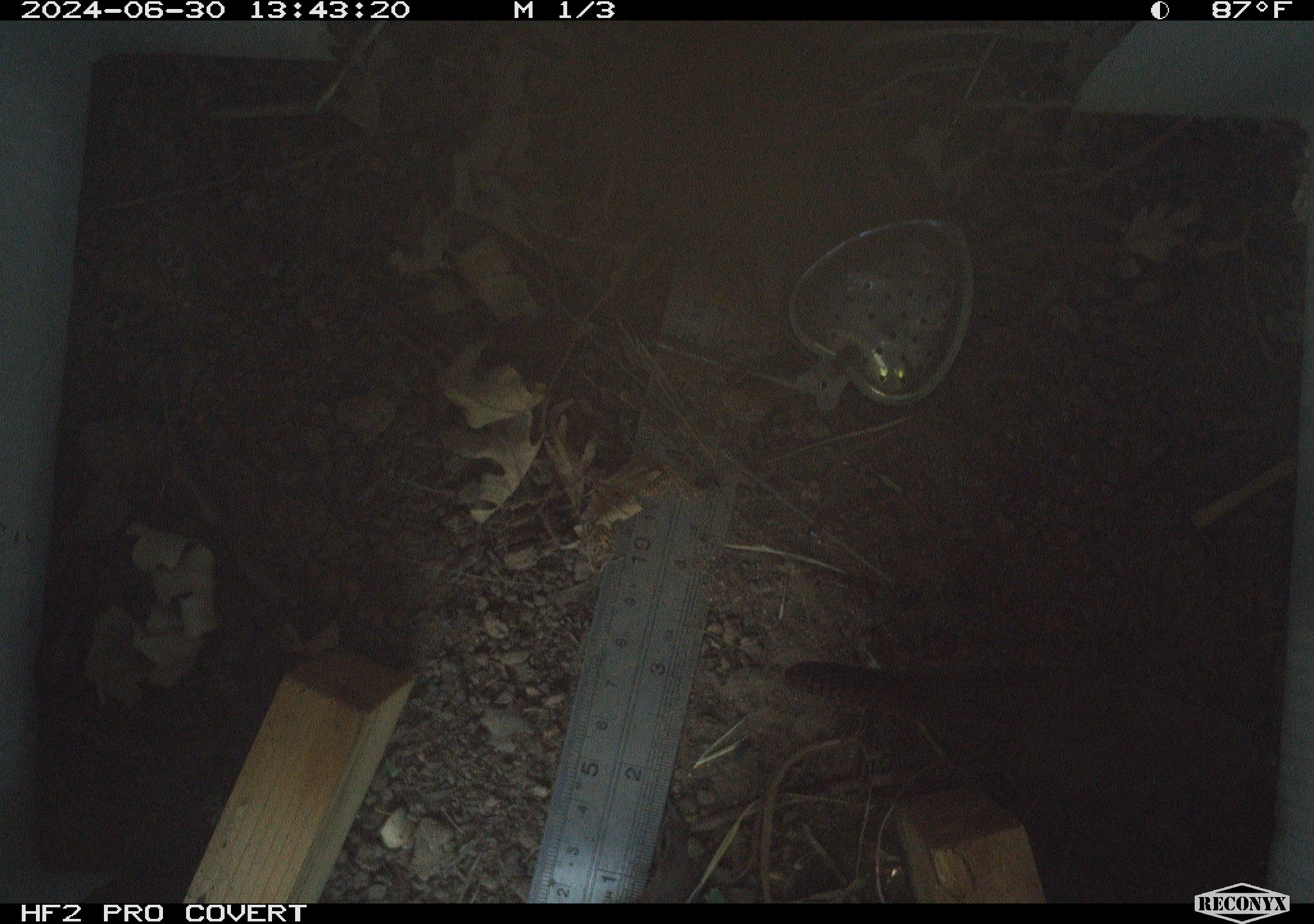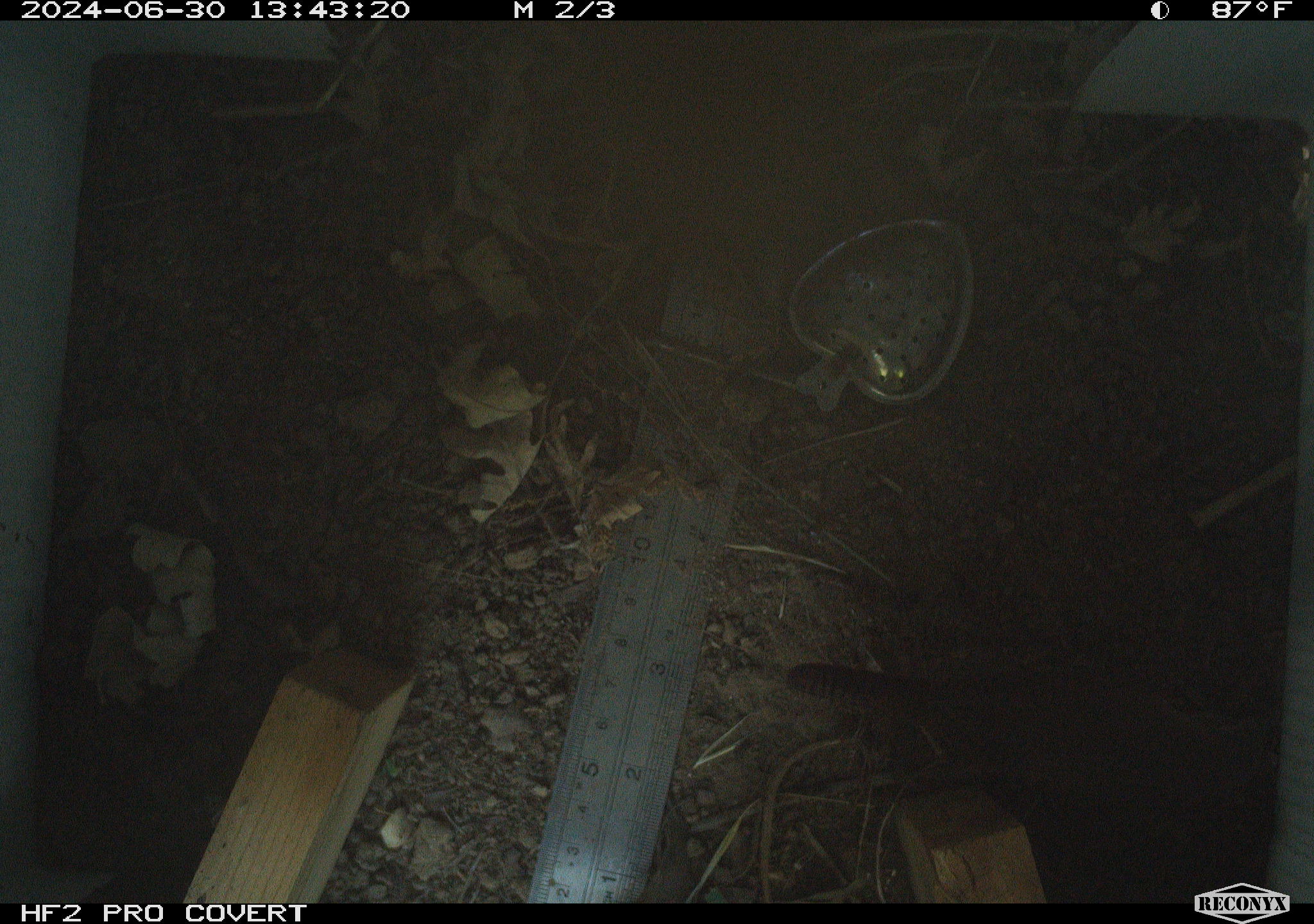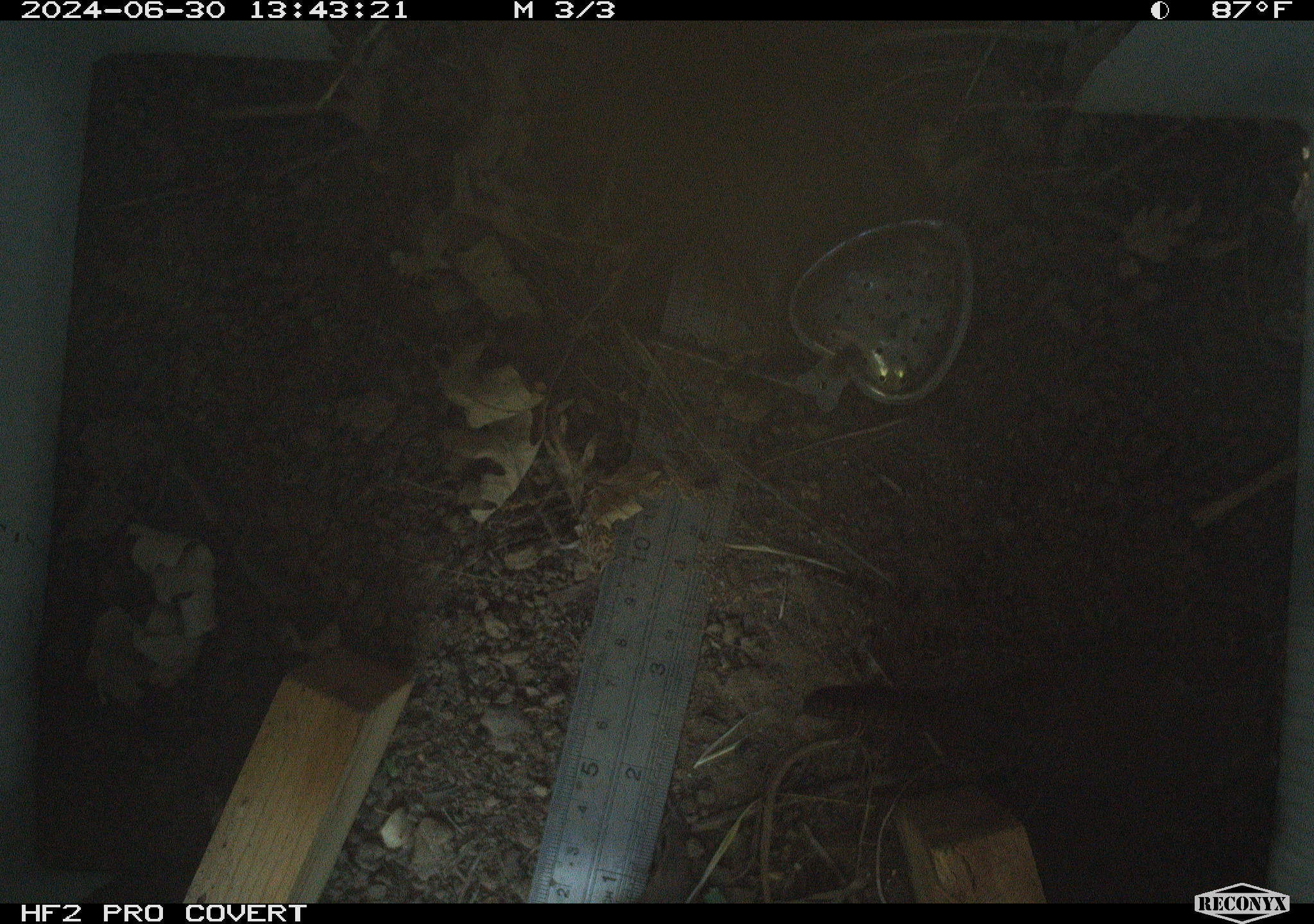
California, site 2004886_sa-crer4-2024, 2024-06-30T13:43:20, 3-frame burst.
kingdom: Animalia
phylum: Chordata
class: Aves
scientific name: Aves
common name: bird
Bird (Aves).